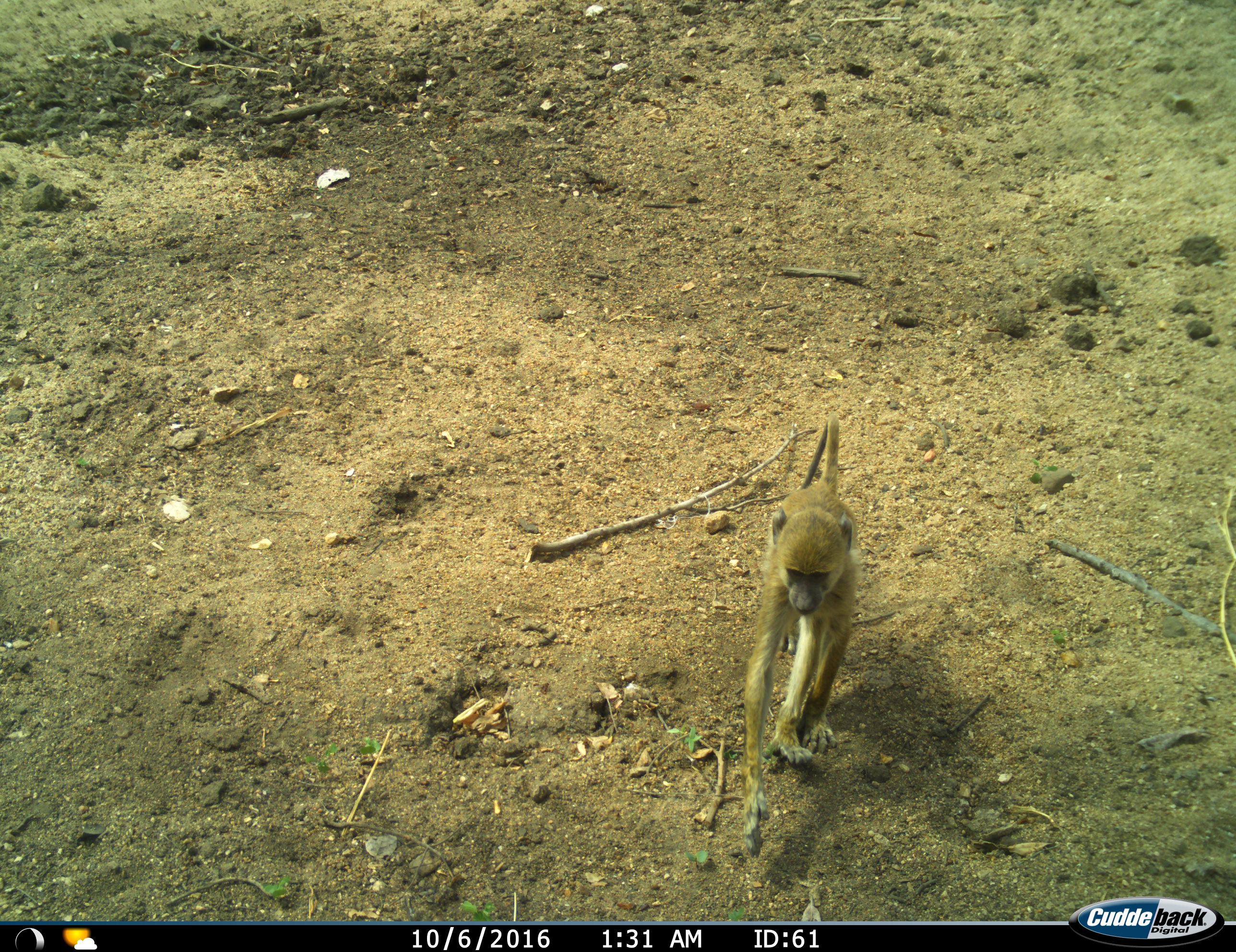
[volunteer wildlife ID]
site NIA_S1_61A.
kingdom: Animalia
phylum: Chordata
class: Mammalia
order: Primates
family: Cercopithecidae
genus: Papio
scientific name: Papio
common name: baboon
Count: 1.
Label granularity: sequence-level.